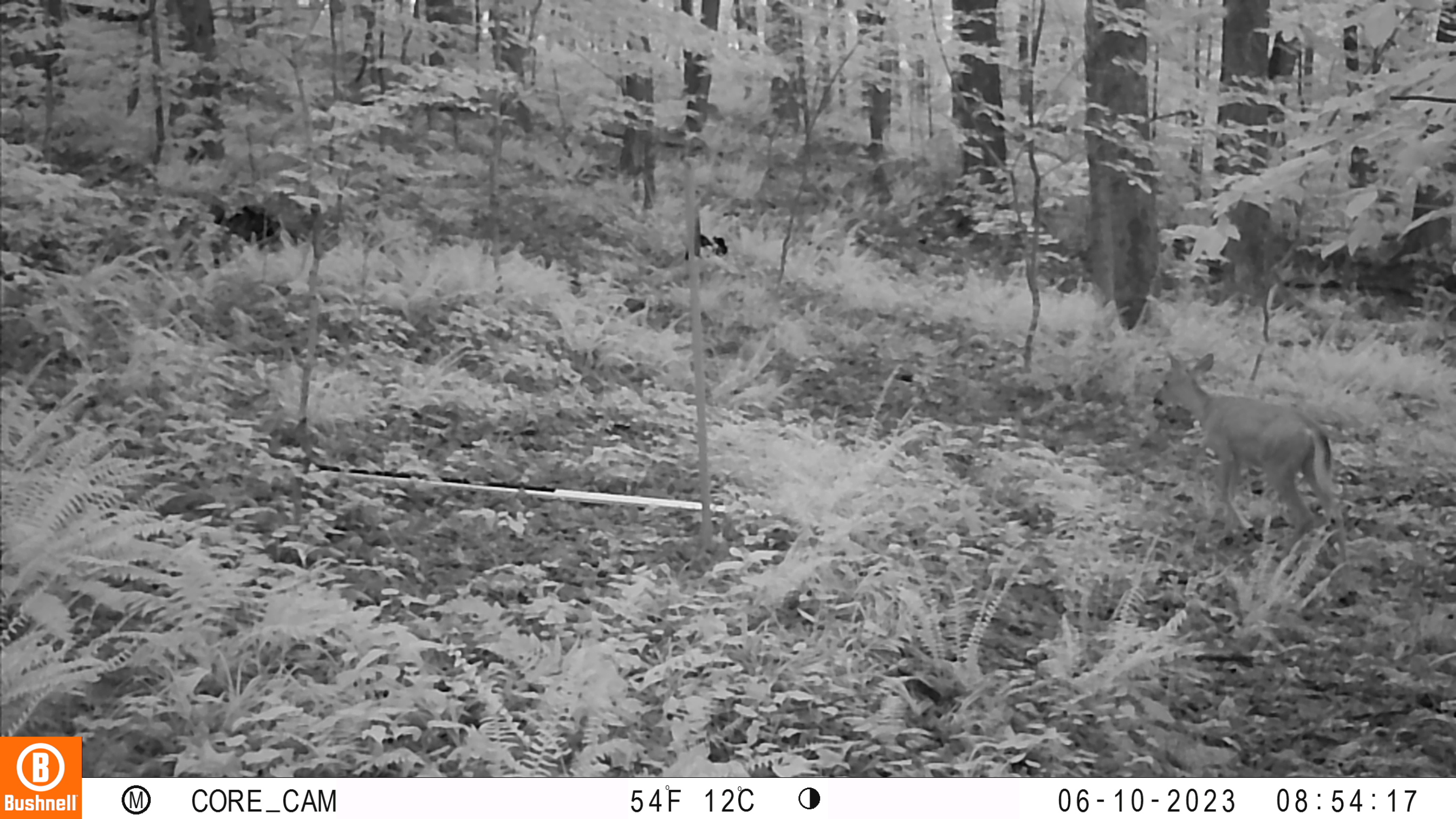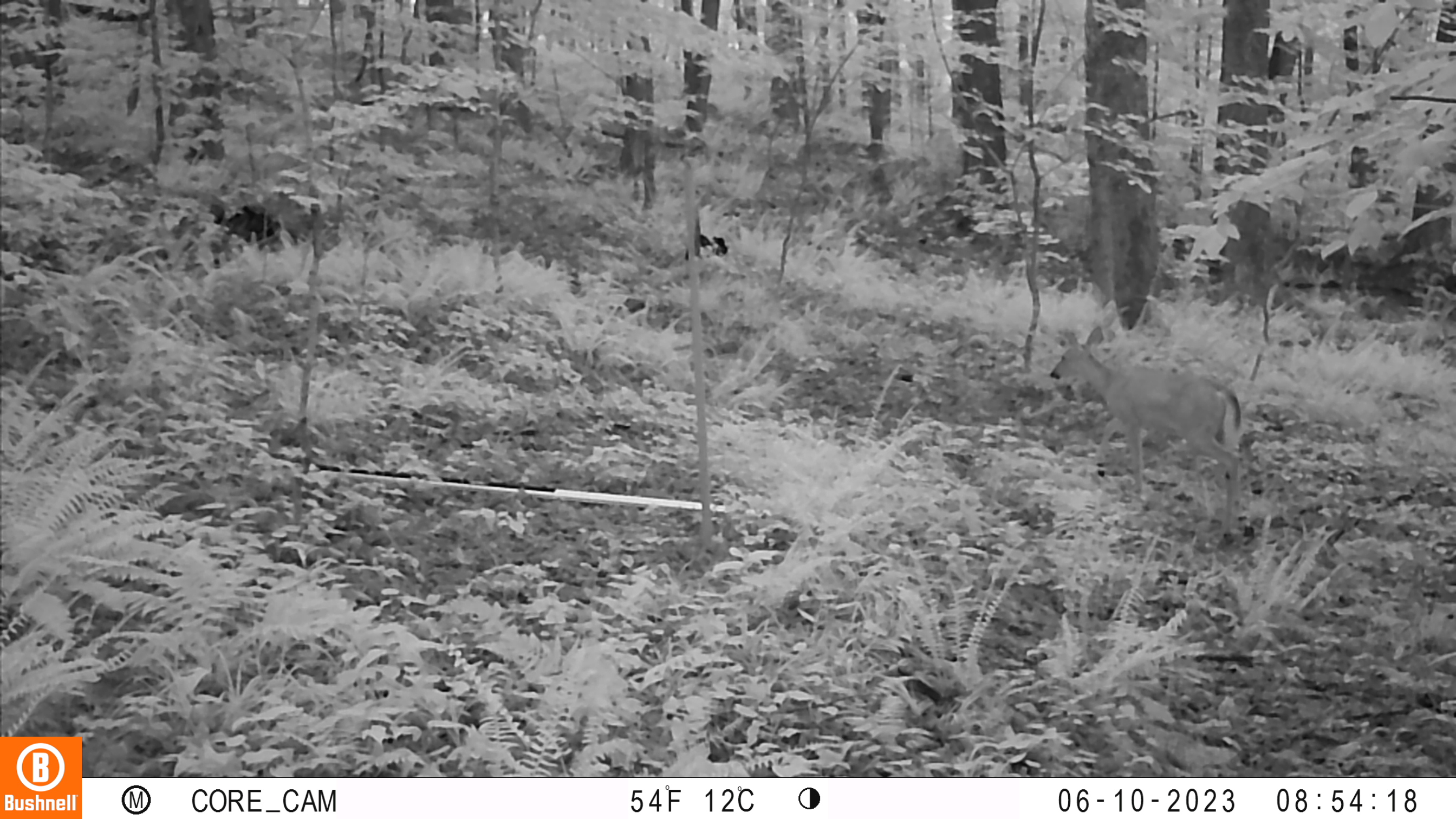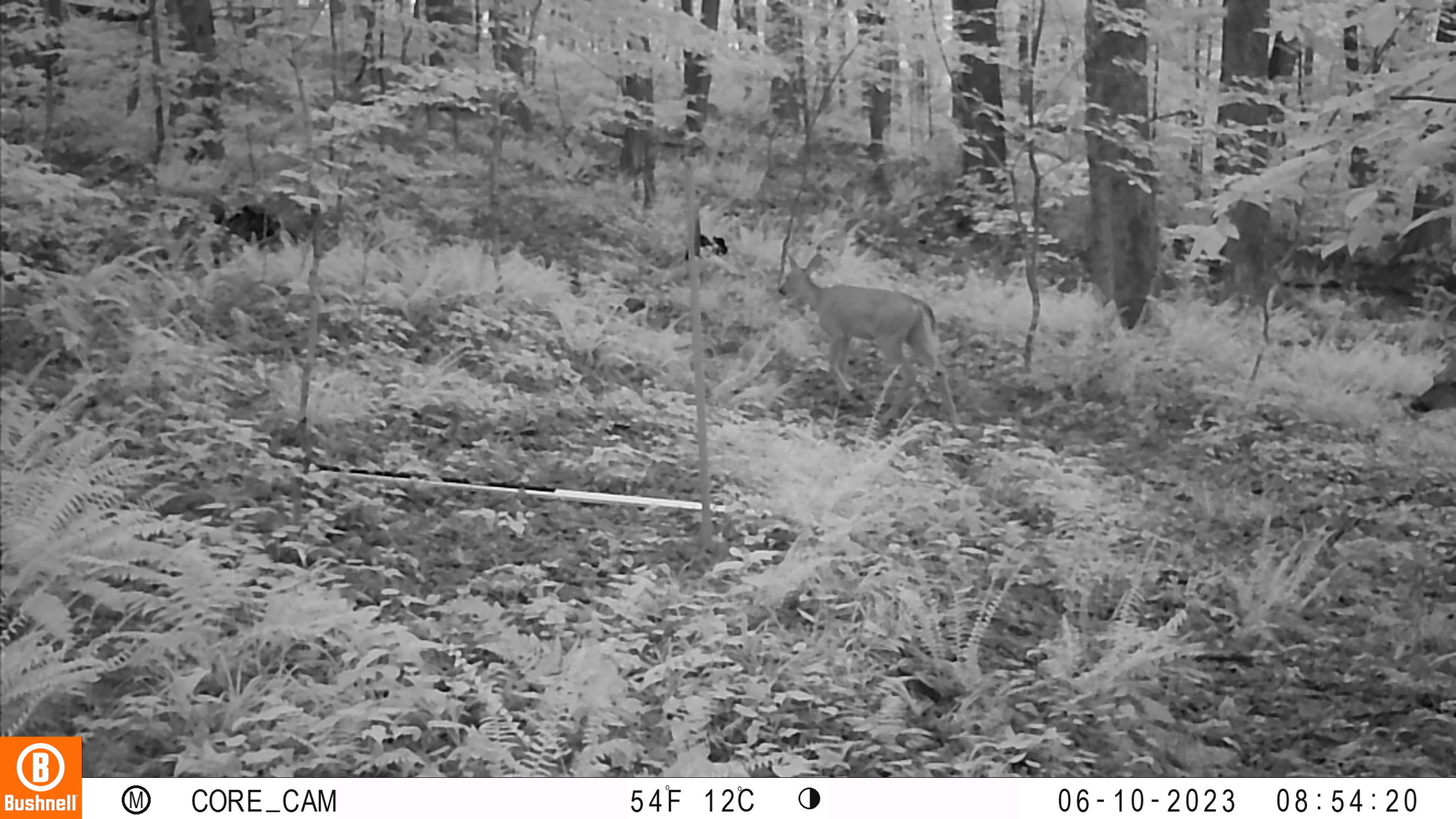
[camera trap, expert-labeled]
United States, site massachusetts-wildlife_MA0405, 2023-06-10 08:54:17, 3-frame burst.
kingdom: Animalia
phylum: Chordata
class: Mammalia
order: Artiodactyla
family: Cervidae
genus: Odocoileus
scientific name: Odocoileus virginianus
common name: white-tailed deer